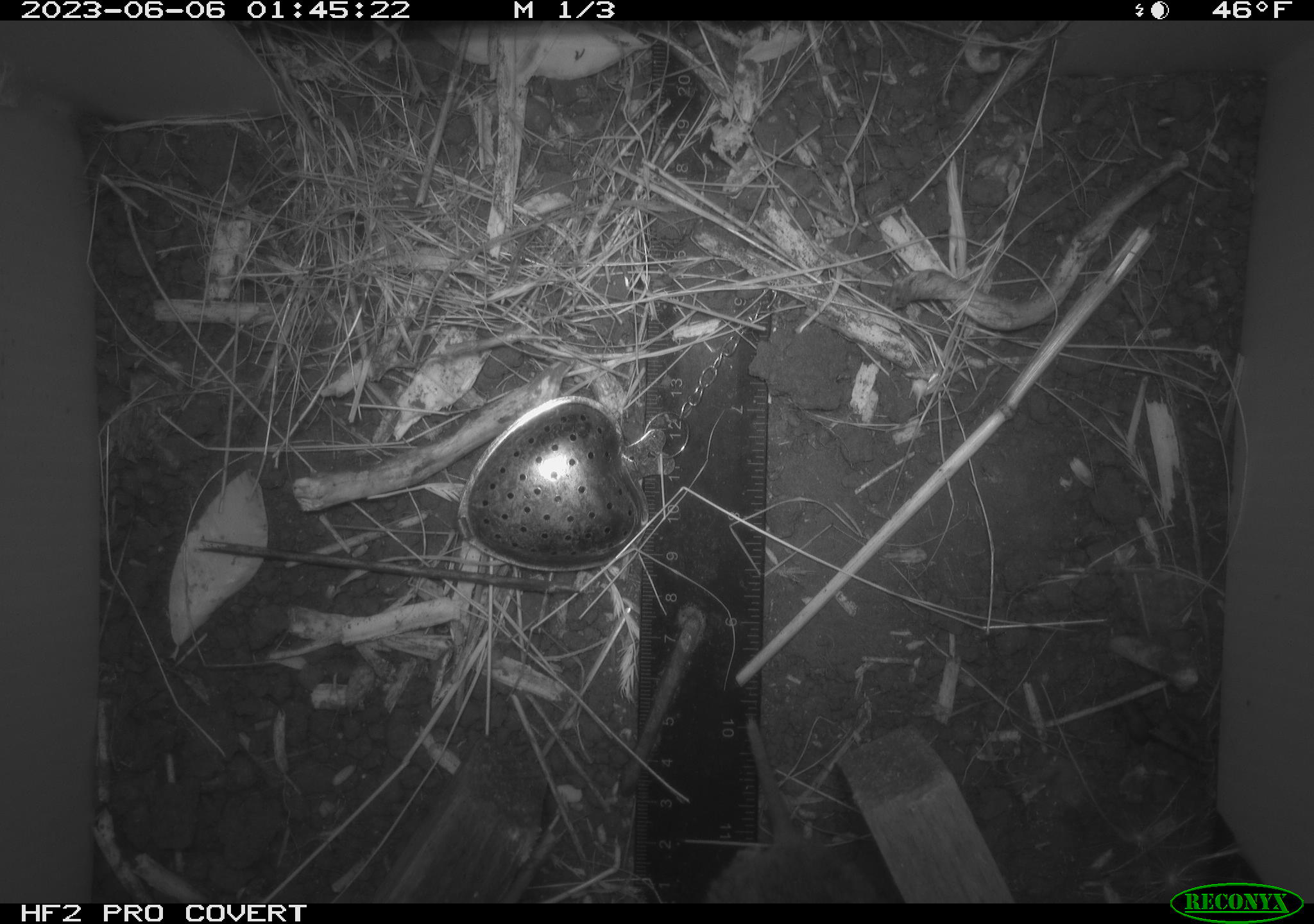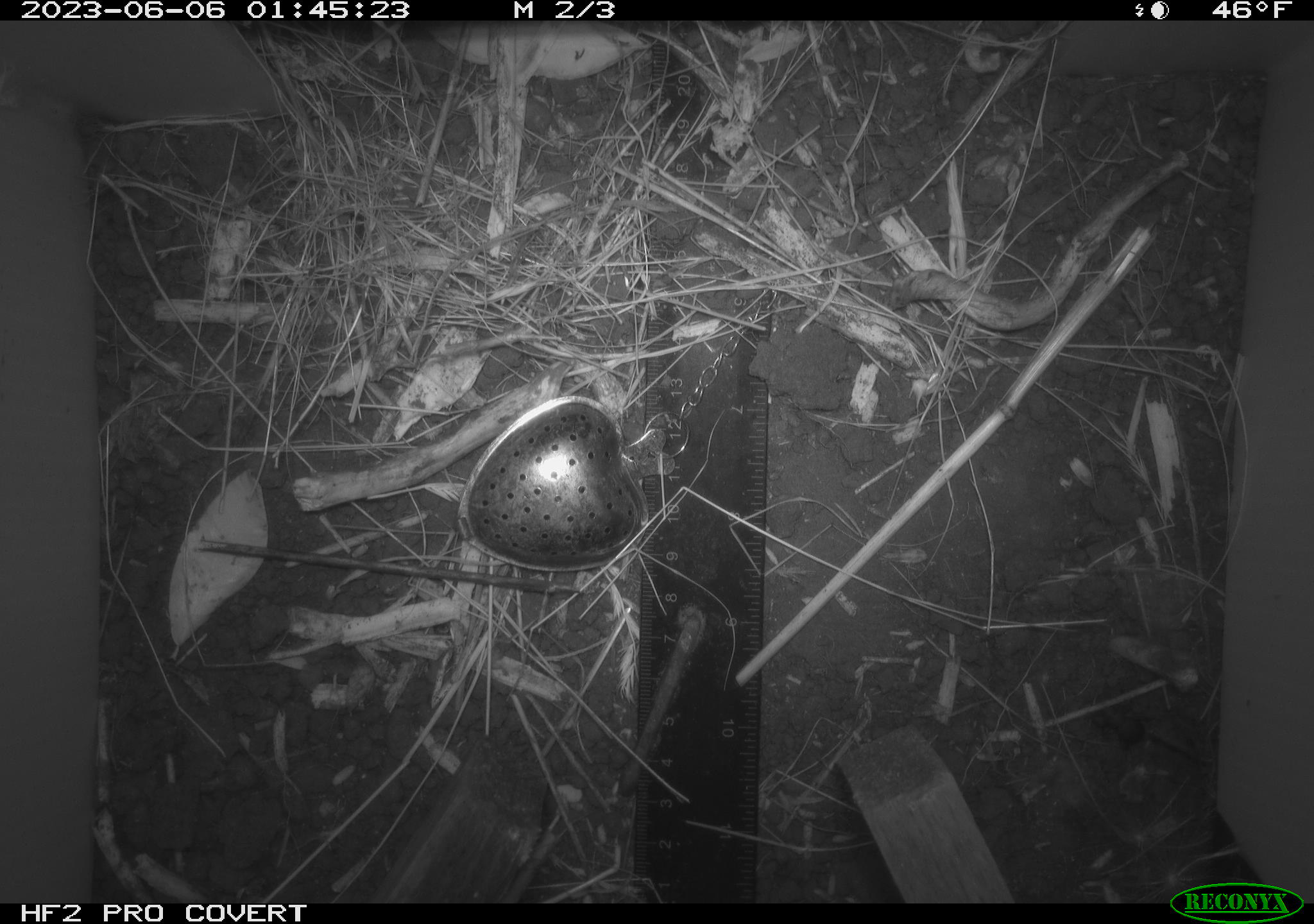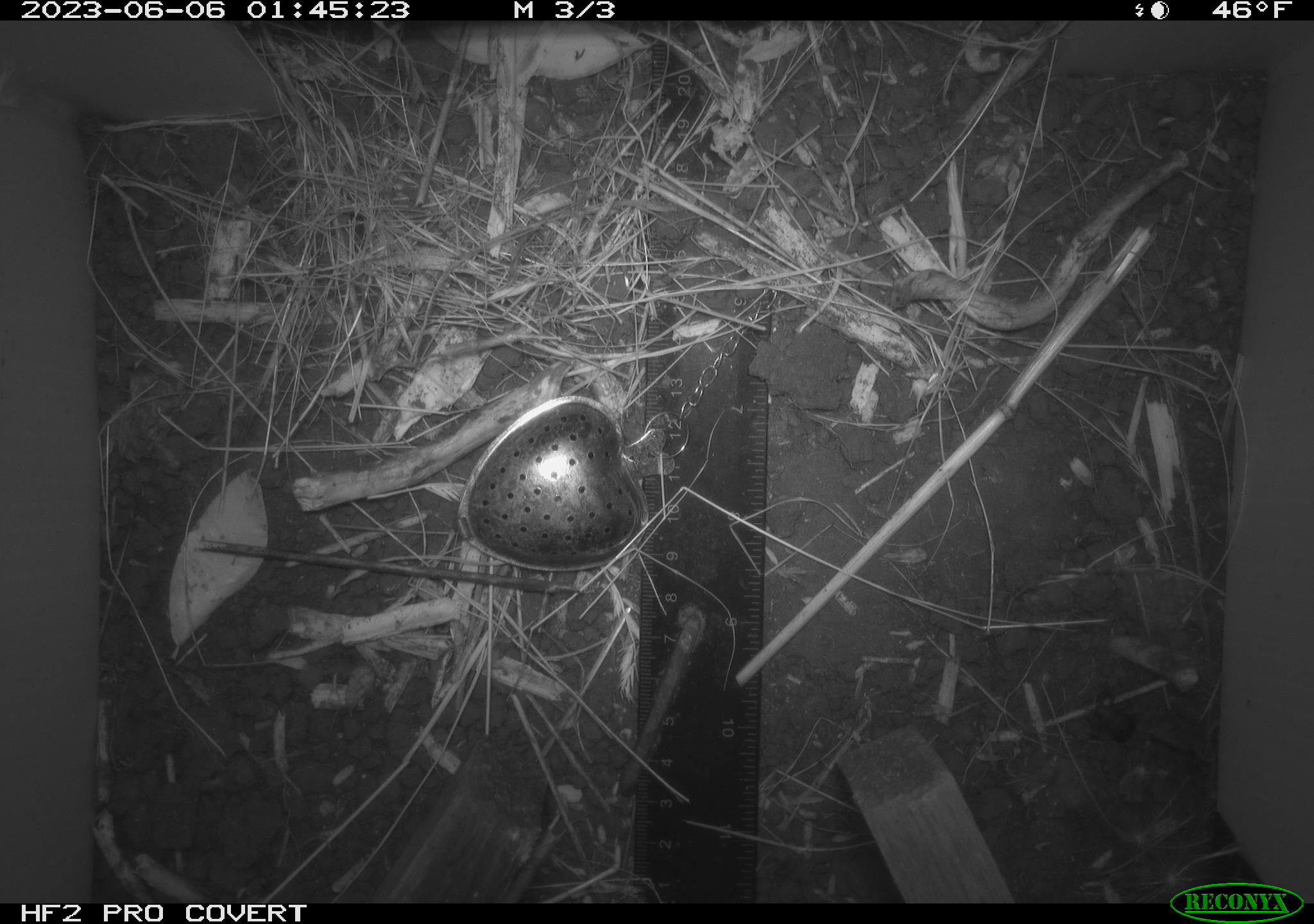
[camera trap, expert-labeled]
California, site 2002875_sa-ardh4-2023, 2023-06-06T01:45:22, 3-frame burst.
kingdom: Animalia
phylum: Chordata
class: Mammalia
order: Rodentia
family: Cricetidae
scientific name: Arvicolinae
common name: voles, lemmings, and muskrats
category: arvicolinae subfamily